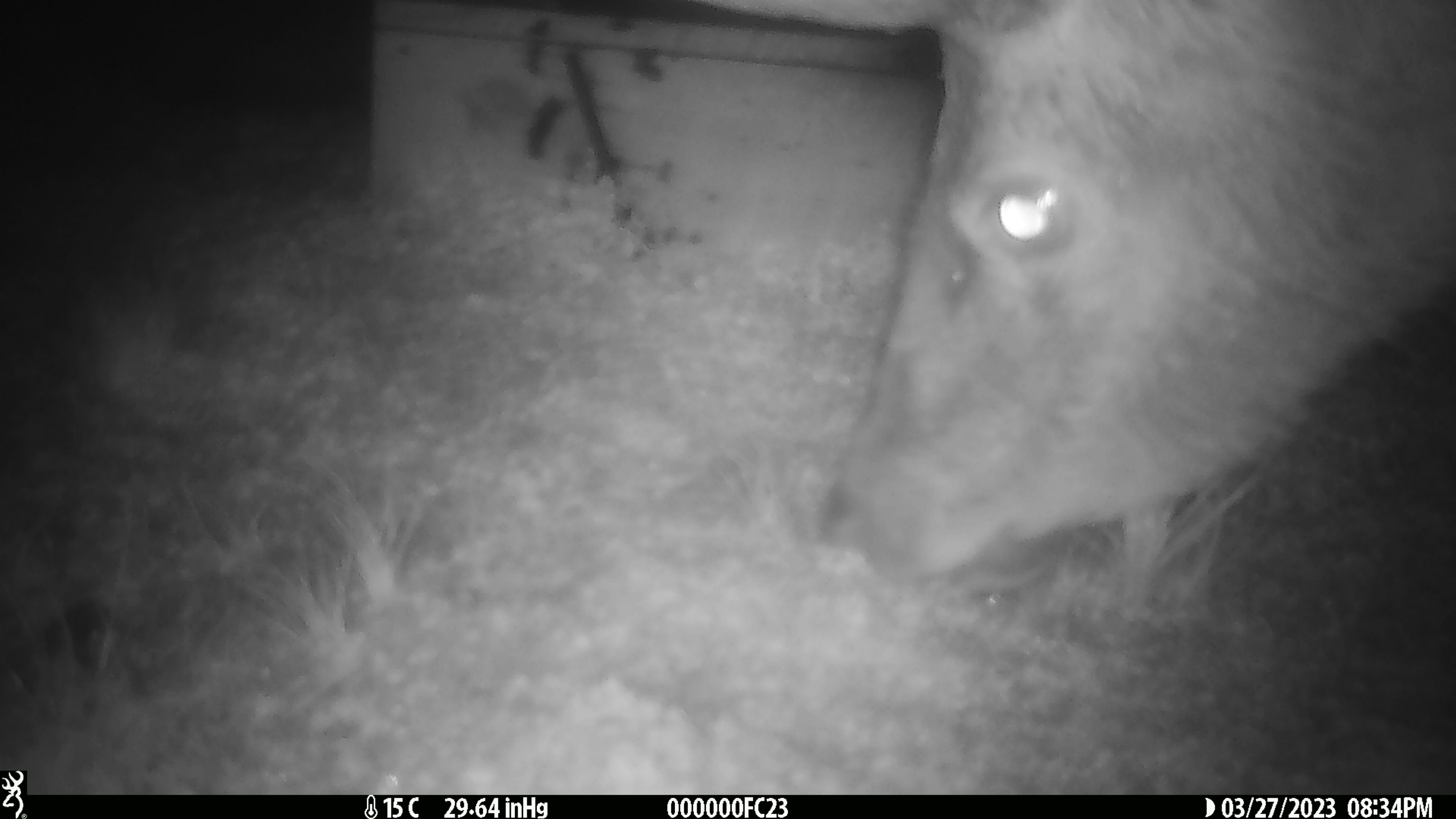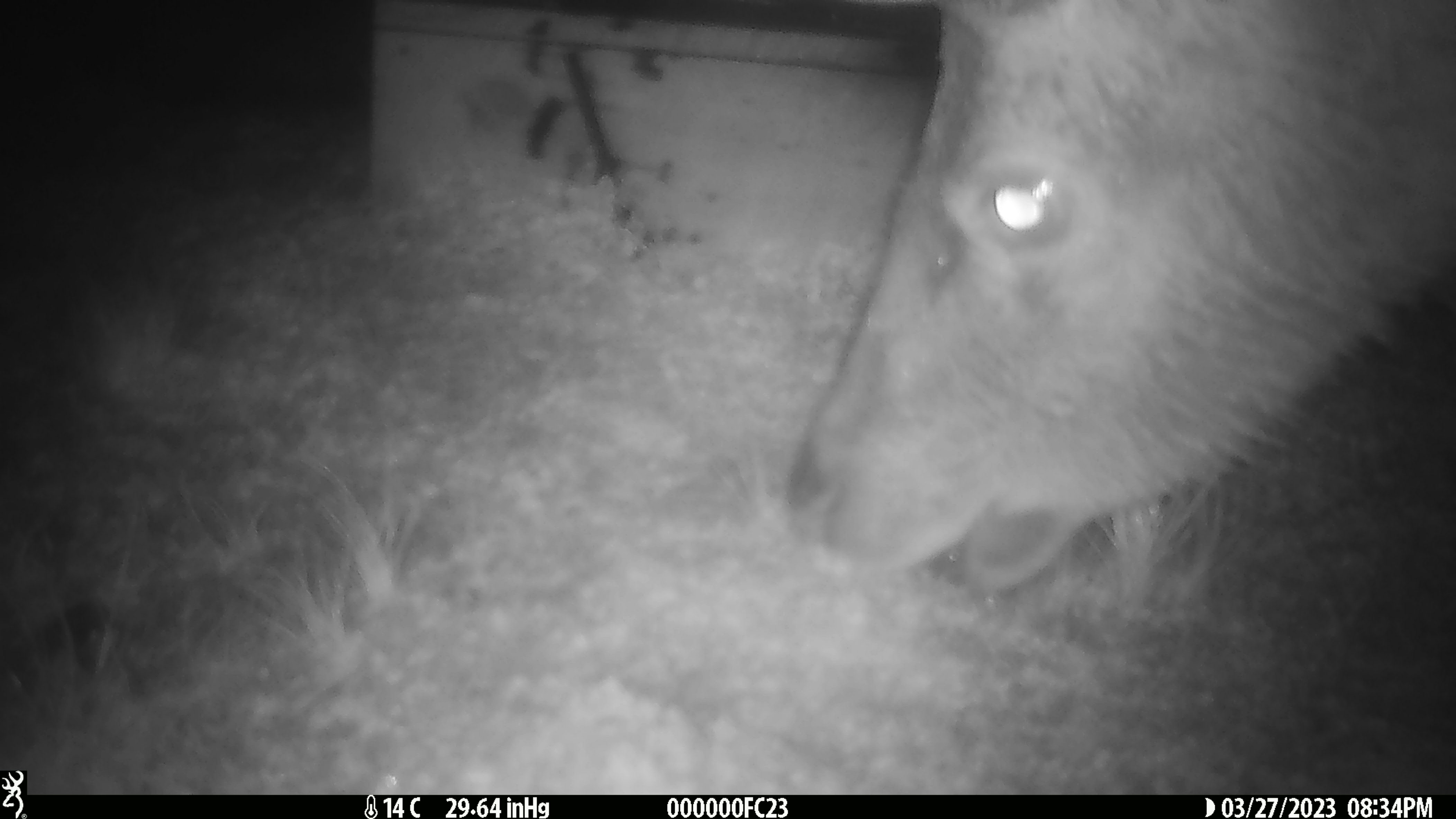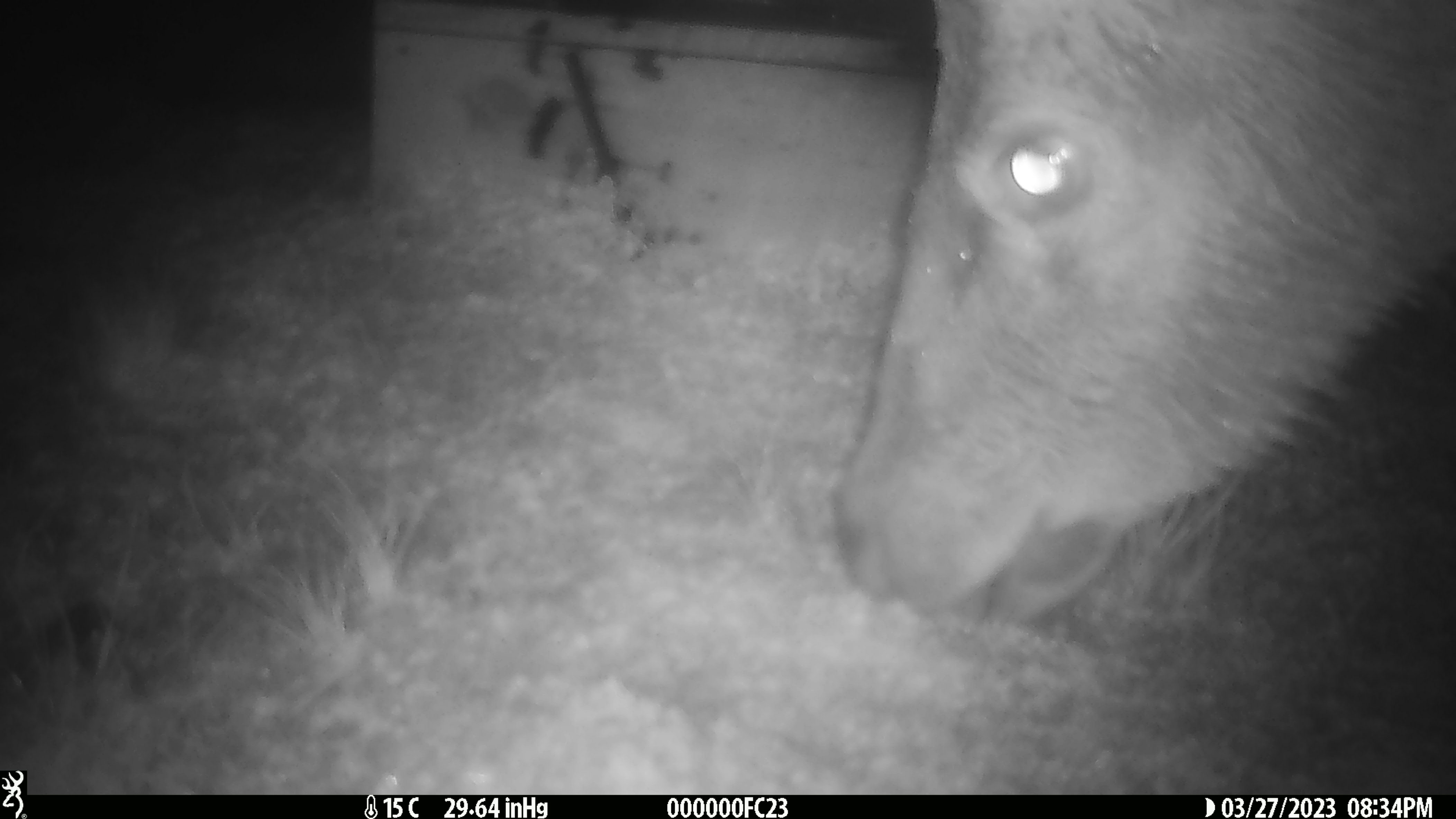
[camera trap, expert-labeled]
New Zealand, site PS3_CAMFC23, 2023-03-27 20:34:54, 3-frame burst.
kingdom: Animalia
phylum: Chordata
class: Mammalia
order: Artiodactyla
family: Cervidae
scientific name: Cervidae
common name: deer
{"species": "deer (Cervidae)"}